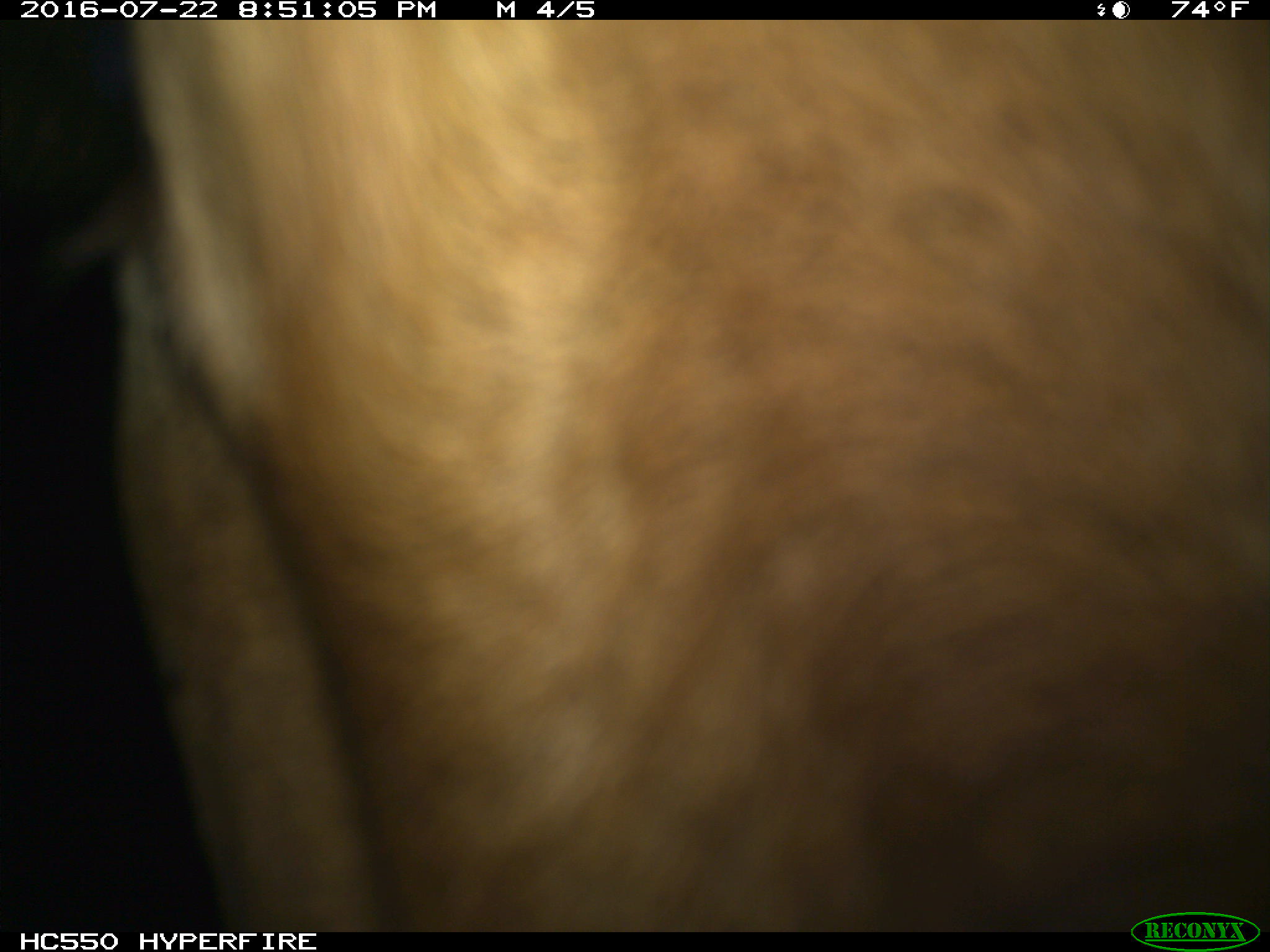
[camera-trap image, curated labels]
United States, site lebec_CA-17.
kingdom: Animalia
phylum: Chordata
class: Mammalia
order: Artiodactyla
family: Bovidae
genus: Bos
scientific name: Bos taurus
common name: domestic cow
Bos taurus (domestic cow).